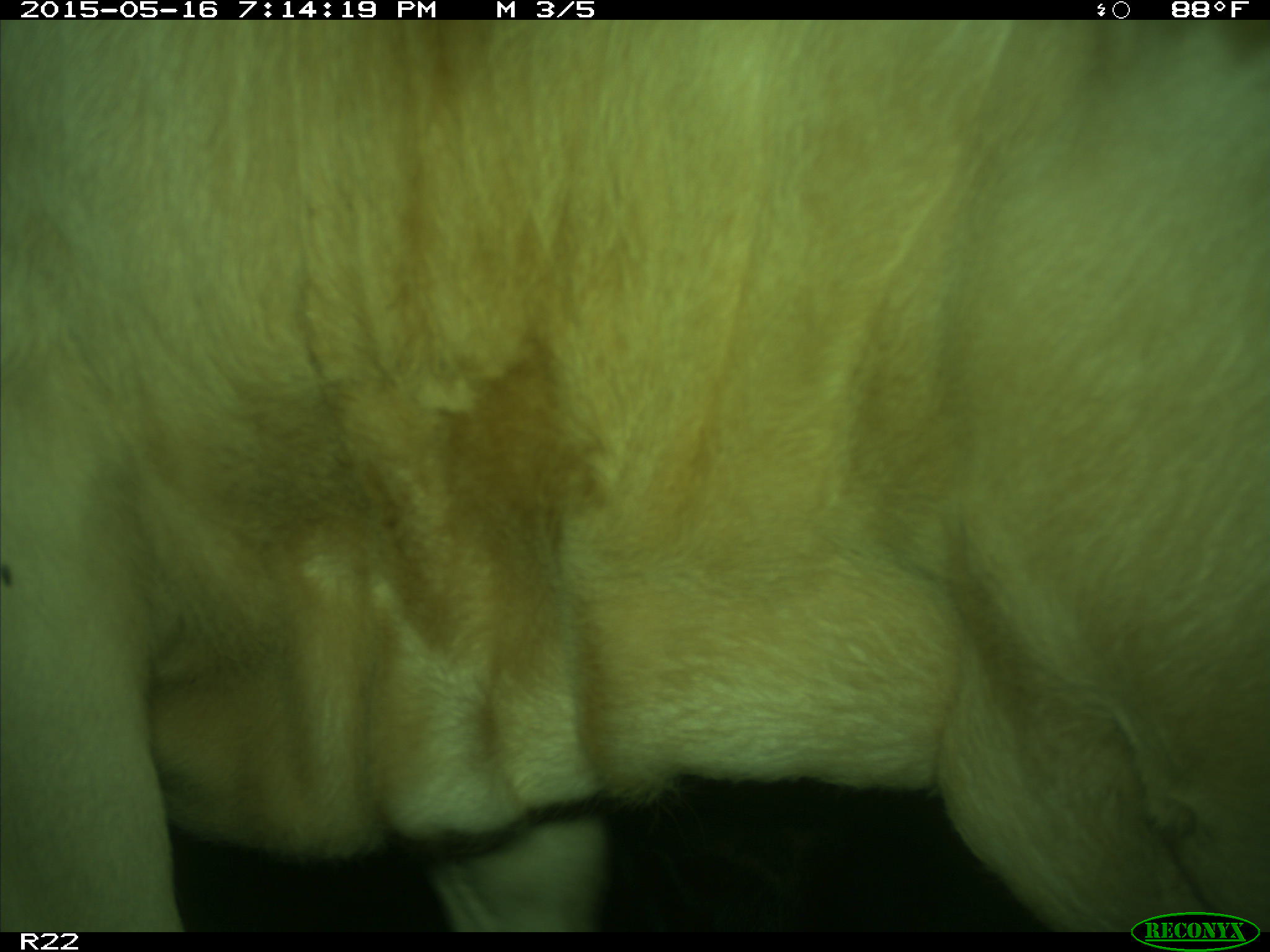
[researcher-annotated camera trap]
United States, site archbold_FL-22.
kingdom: Animalia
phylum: Chordata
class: Mammalia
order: Artiodactyla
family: Bovidae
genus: Bos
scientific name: Bos taurus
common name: domestic cow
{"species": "Bos taurus (domestic cow)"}